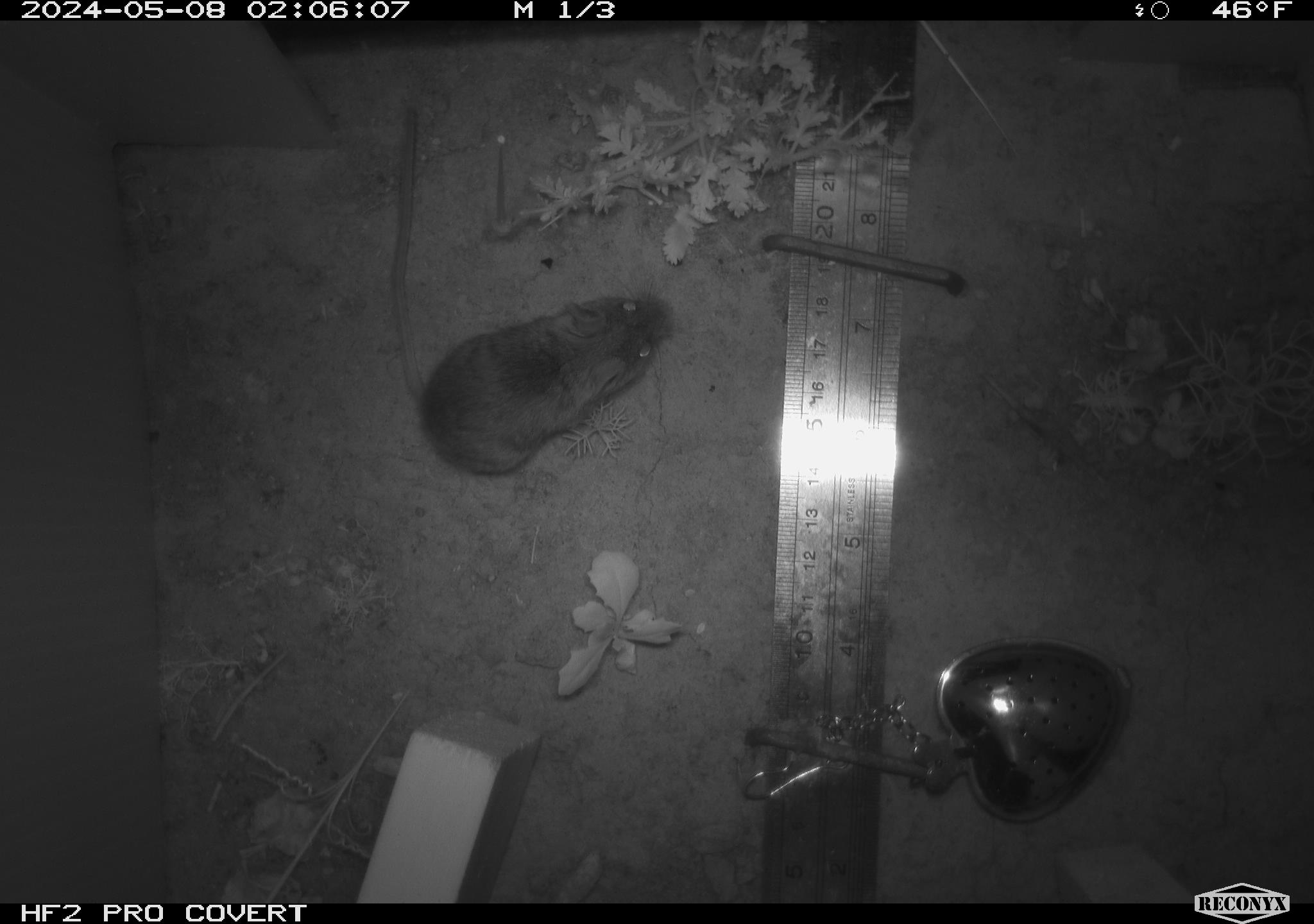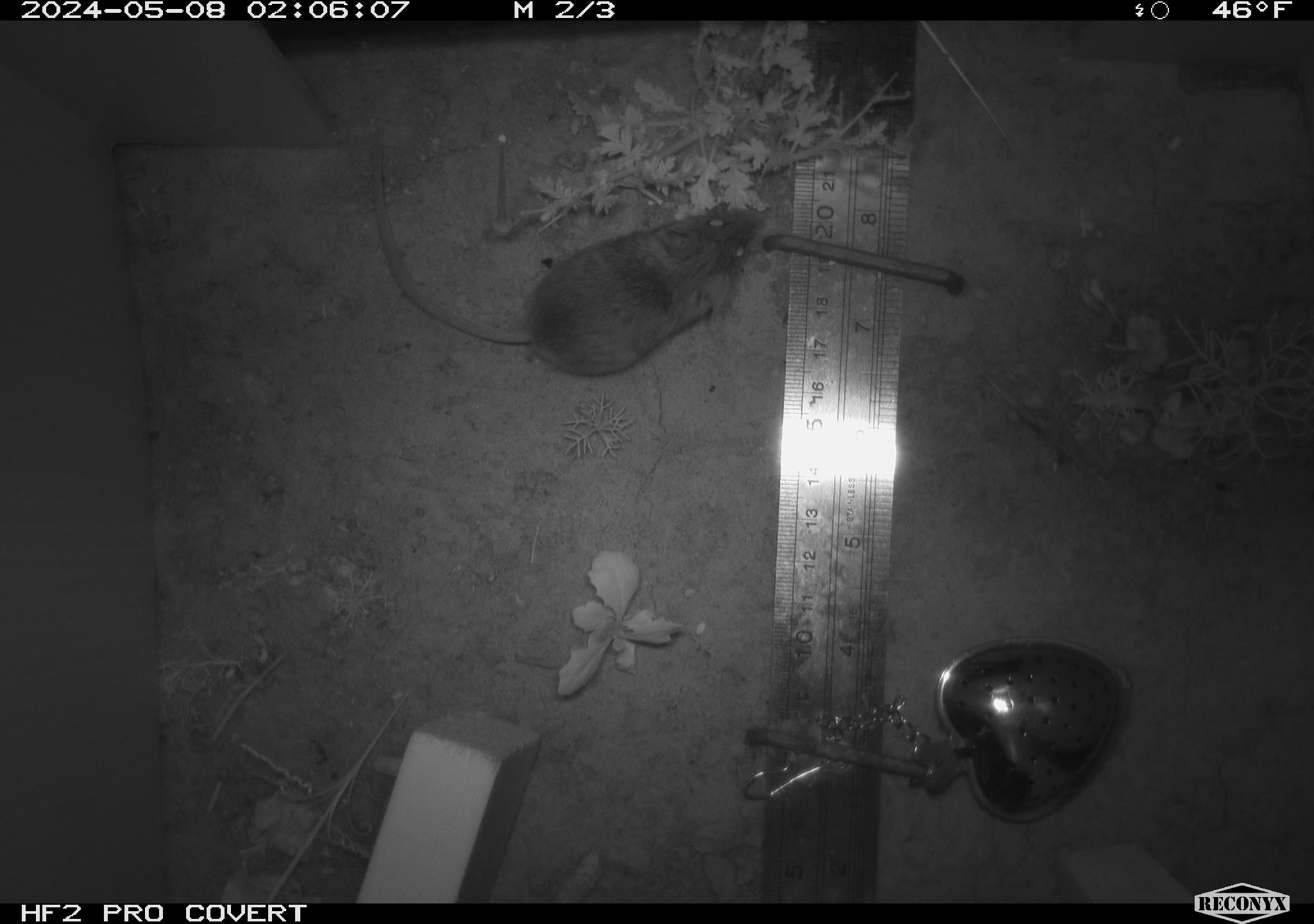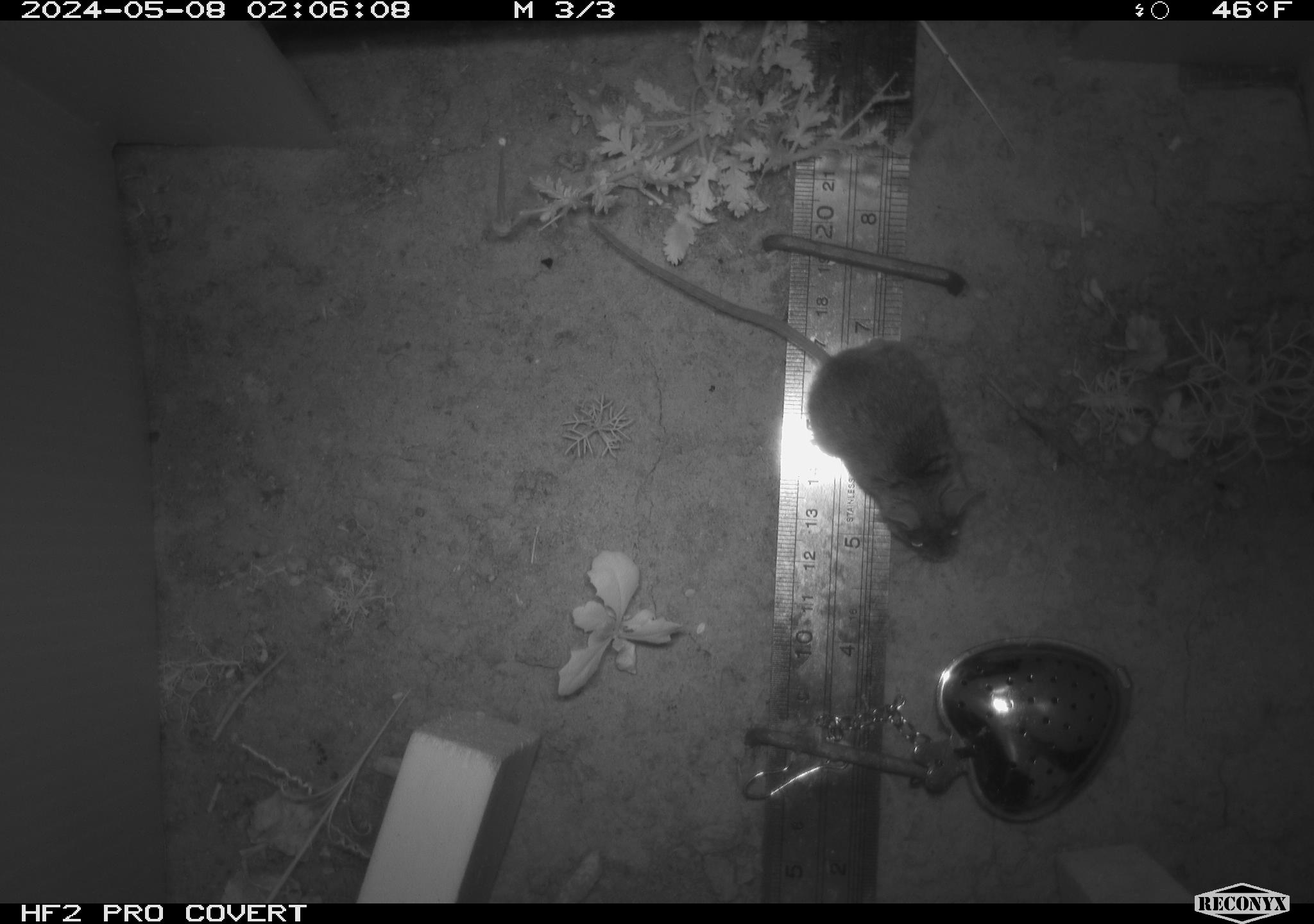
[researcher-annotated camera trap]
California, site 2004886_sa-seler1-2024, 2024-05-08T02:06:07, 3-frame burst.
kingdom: Animalia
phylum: Chordata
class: Mammalia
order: Rodentia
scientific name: Rodentia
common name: mouse species